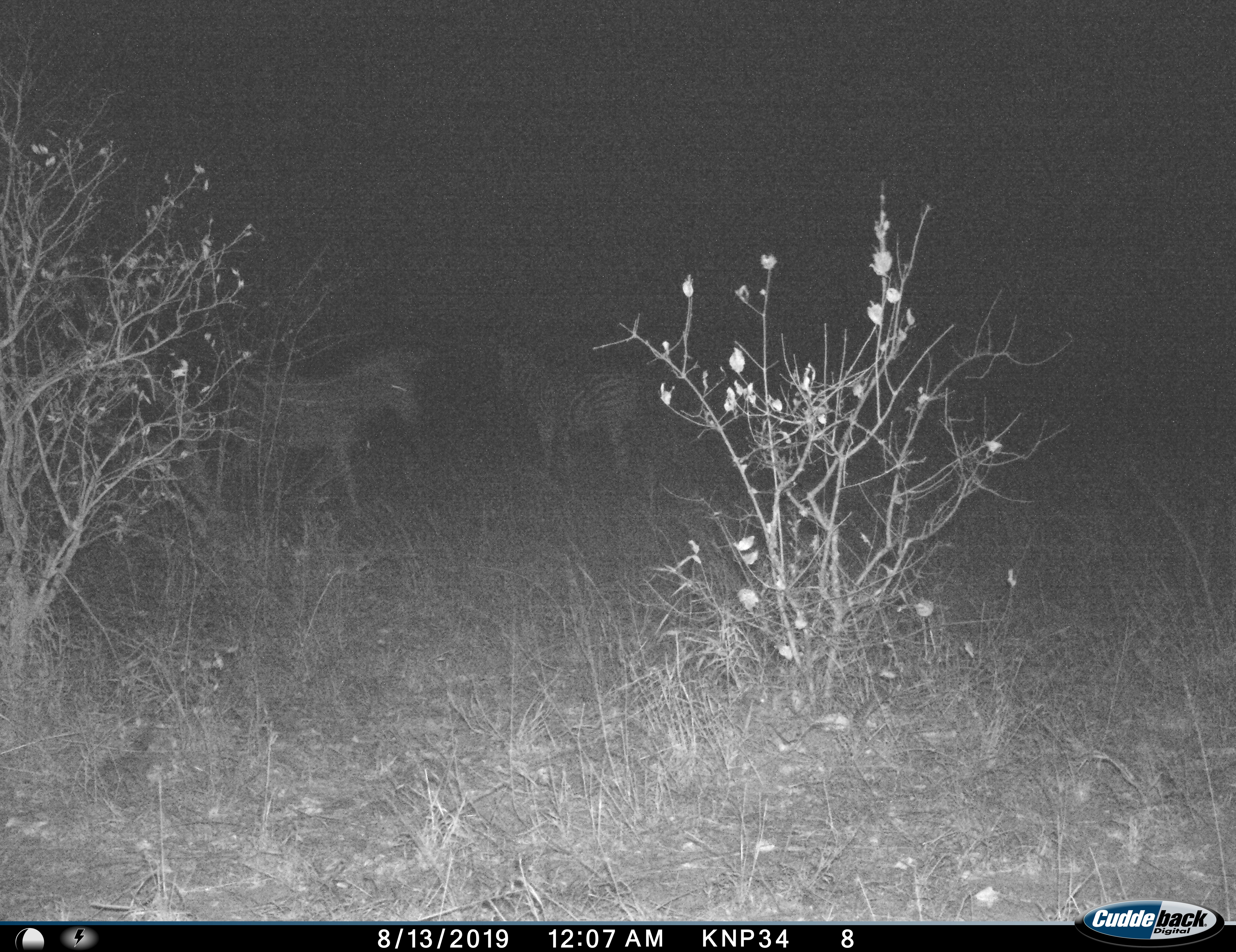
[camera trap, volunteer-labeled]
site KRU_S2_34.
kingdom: Animalia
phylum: Chordata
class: Mammalia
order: Perissodactyla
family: Equidae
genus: Equus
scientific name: Equus quagga burchellii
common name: burchell's zebra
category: zebraburchells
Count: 2.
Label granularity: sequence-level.